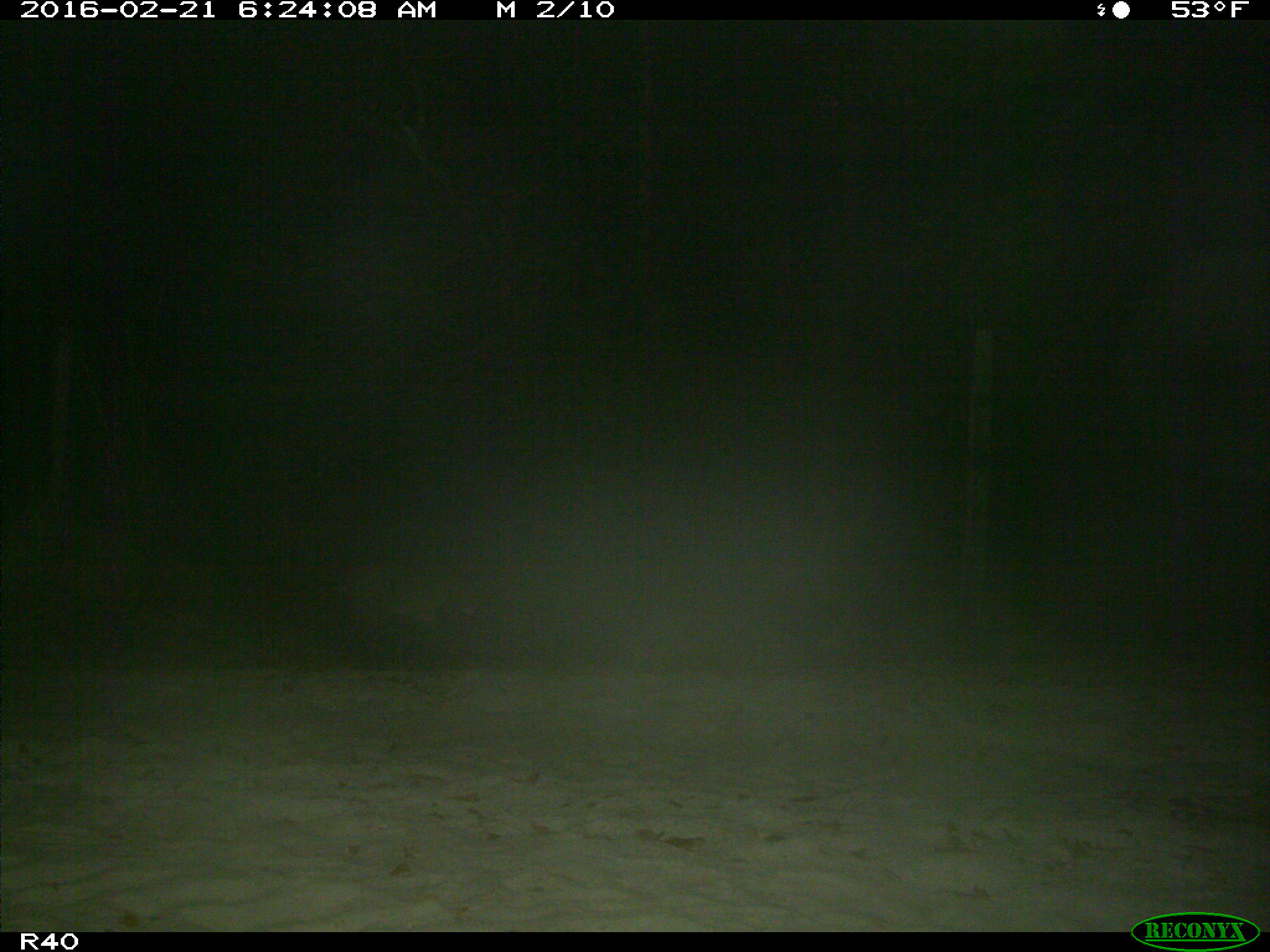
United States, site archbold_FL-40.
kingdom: Animalia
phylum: Chordata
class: Mammalia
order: Carnivora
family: Felidae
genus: Lynx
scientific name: Lynx rufus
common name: bobcat